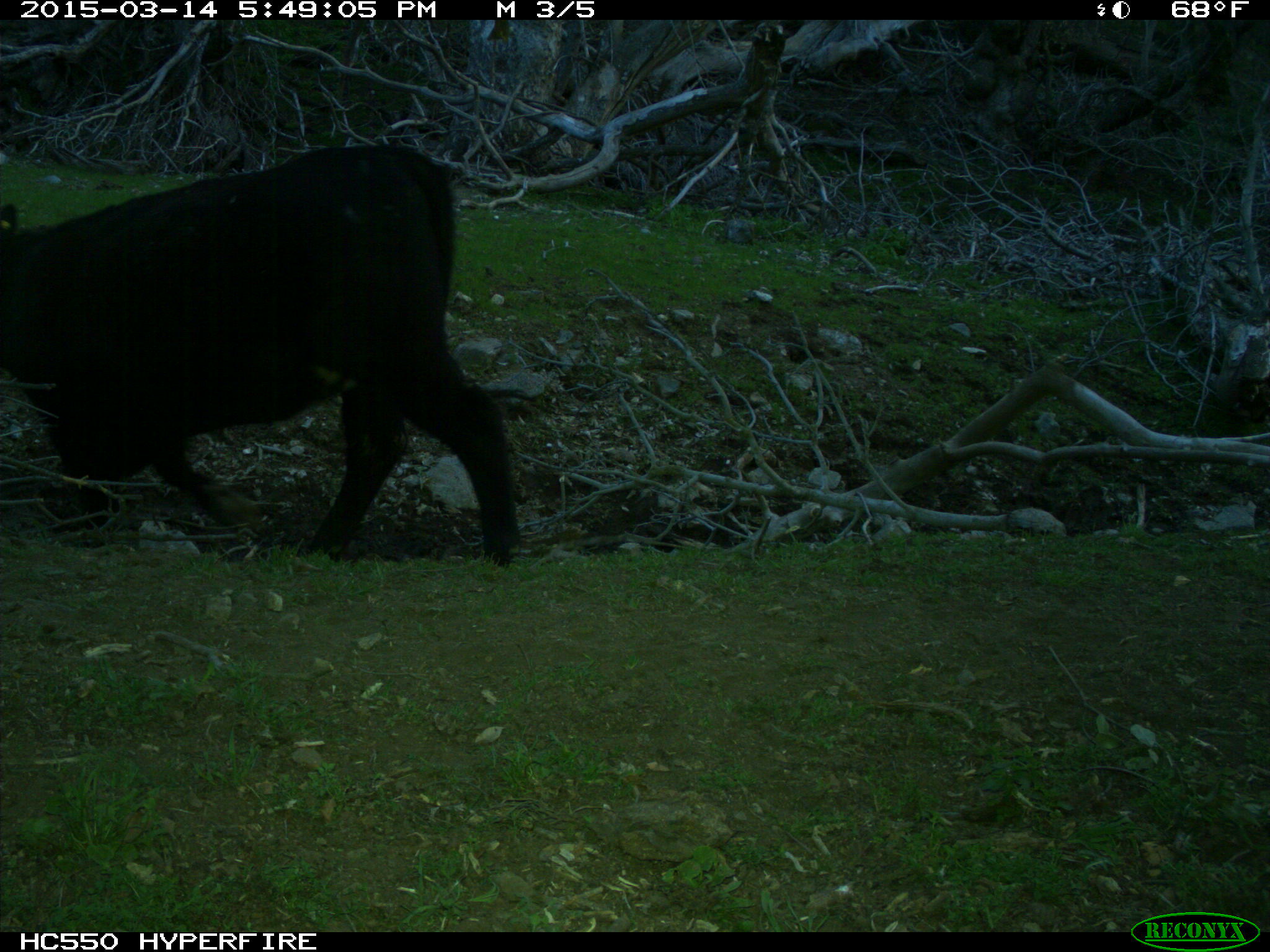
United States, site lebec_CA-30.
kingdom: Animalia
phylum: Chordata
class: Mammalia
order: Artiodactyla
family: Bovidae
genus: Bos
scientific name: Bos taurus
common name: domestic cow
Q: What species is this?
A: Bos taurus (domestic cow).